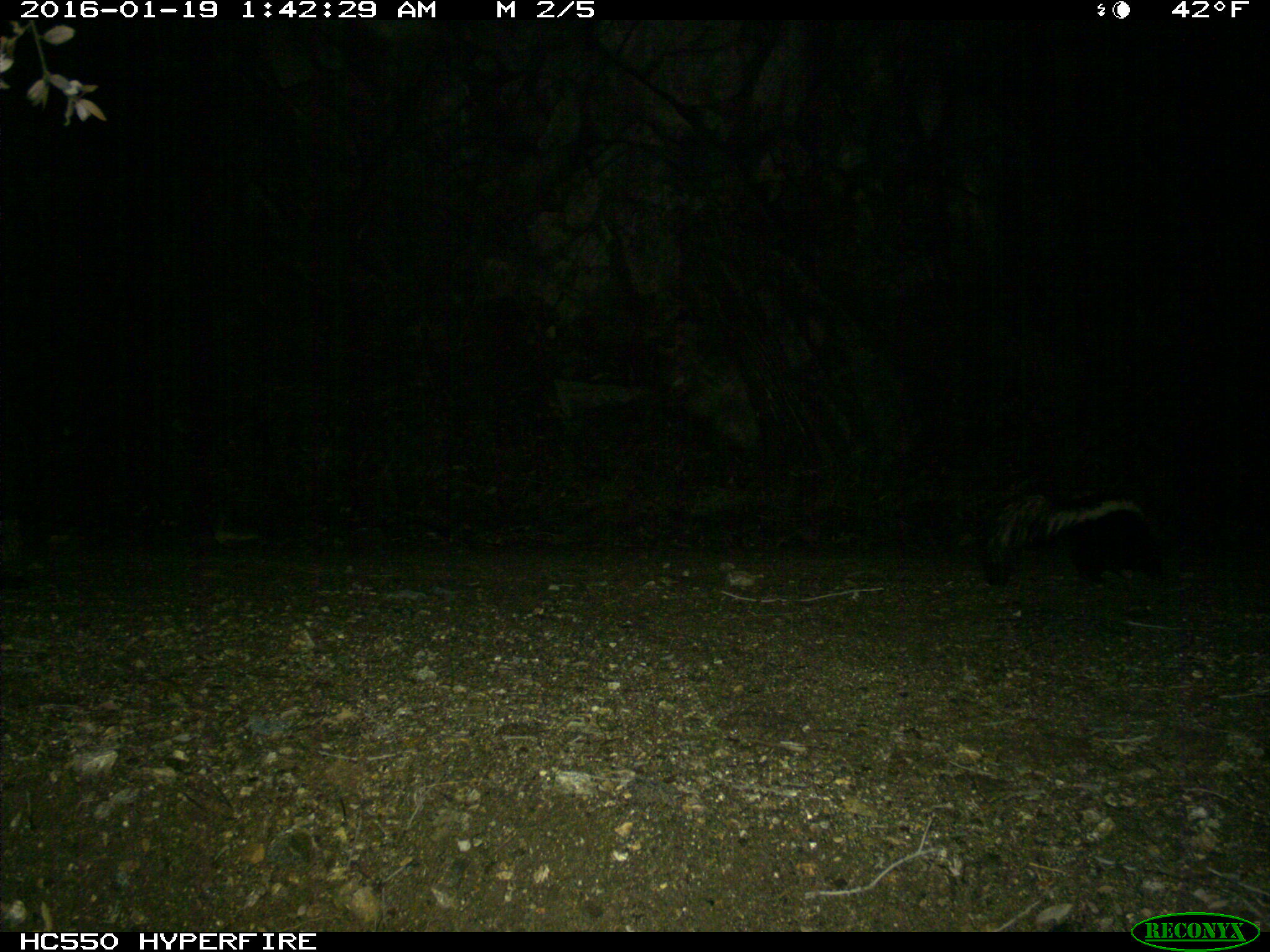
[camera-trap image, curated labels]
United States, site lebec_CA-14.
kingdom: Animalia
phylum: Chordata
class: Mammalia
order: Carnivora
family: Mephitidae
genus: Mephitis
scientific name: Mephitis mephitis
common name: striped skunk